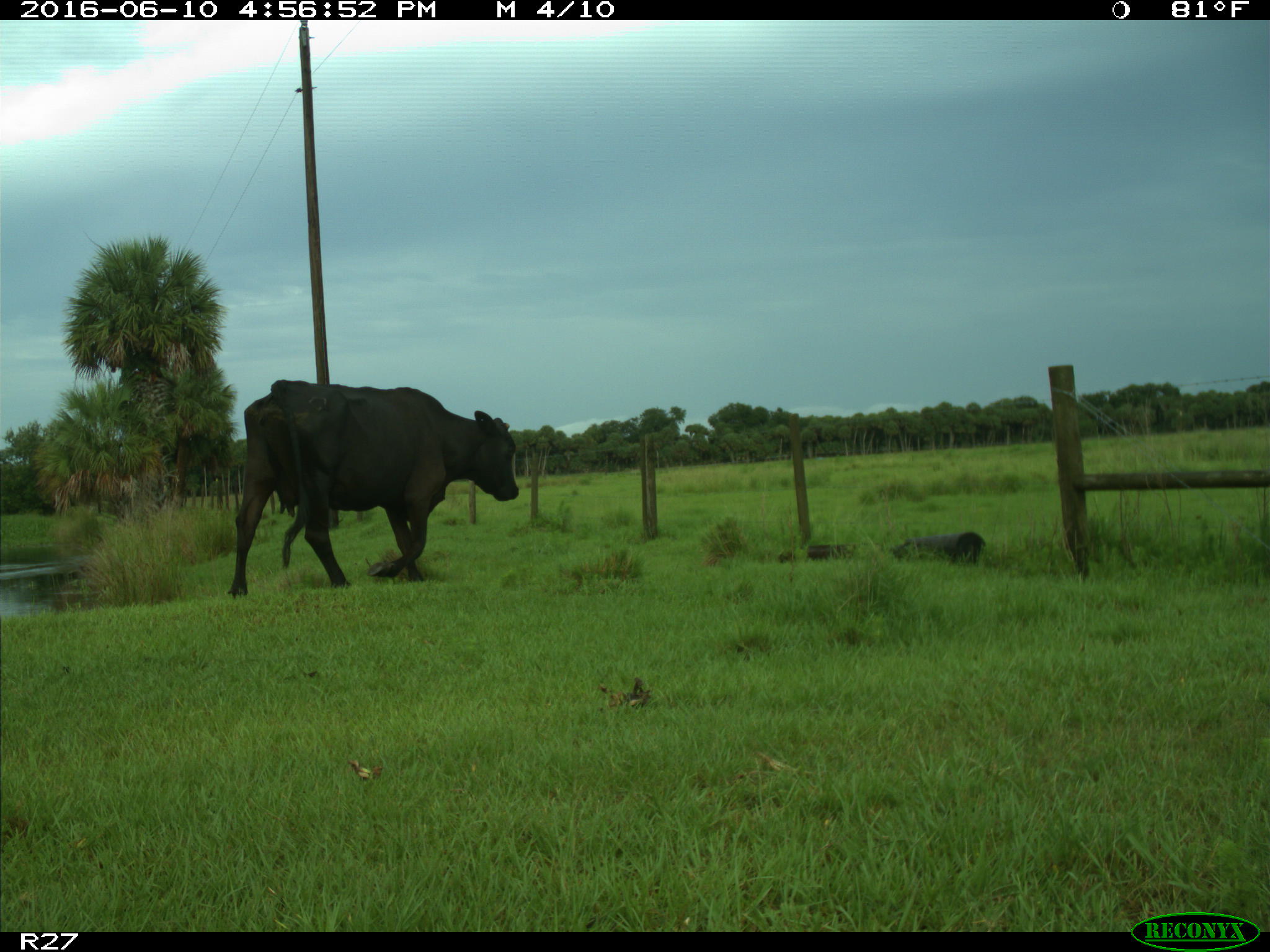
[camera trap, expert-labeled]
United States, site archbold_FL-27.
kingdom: Animalia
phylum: Chordata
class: Mammalia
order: Artiodactyla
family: Bovidae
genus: Bos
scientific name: Bos taurus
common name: domestic cow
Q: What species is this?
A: Bos taurus (domestic cow).